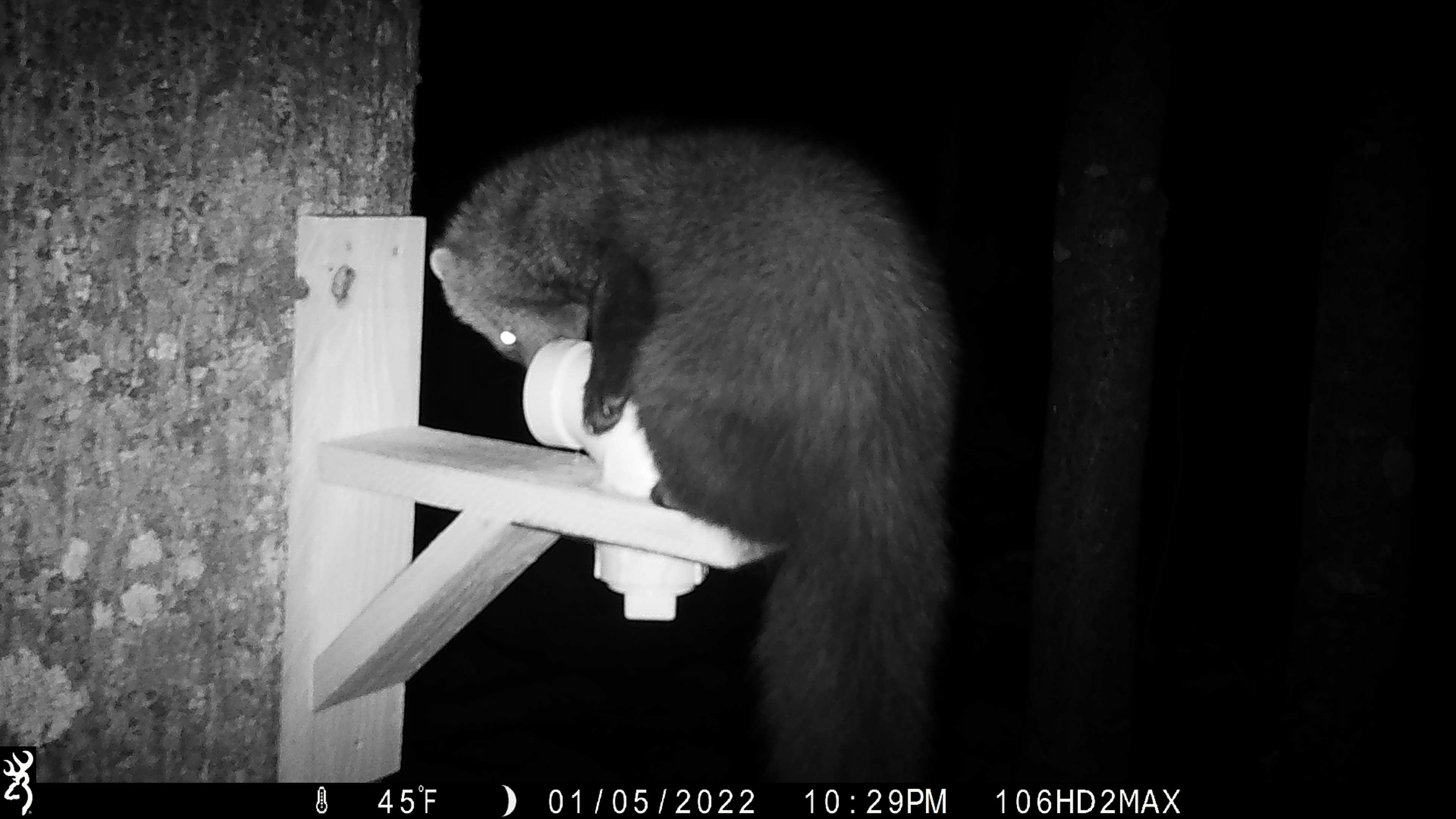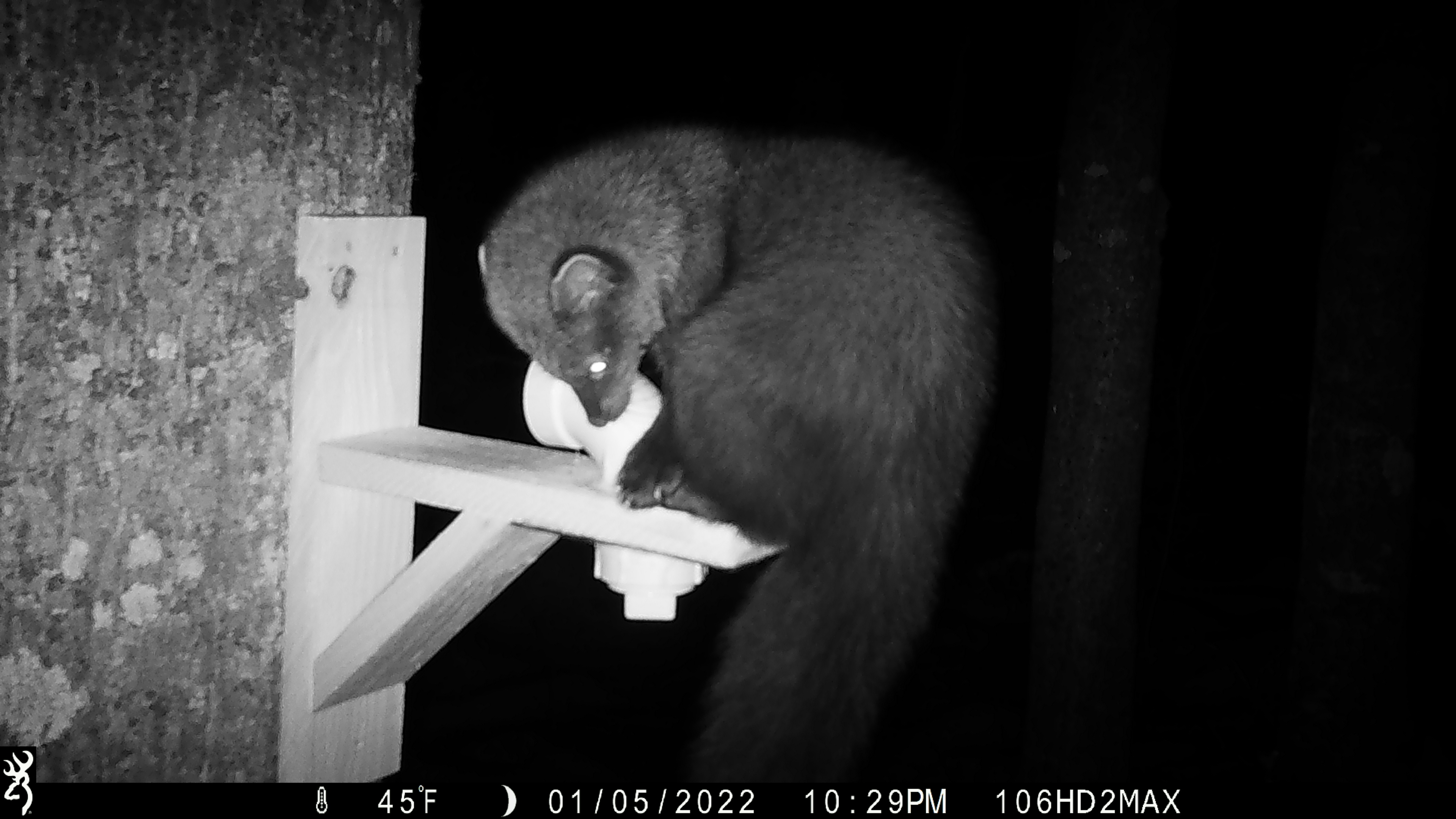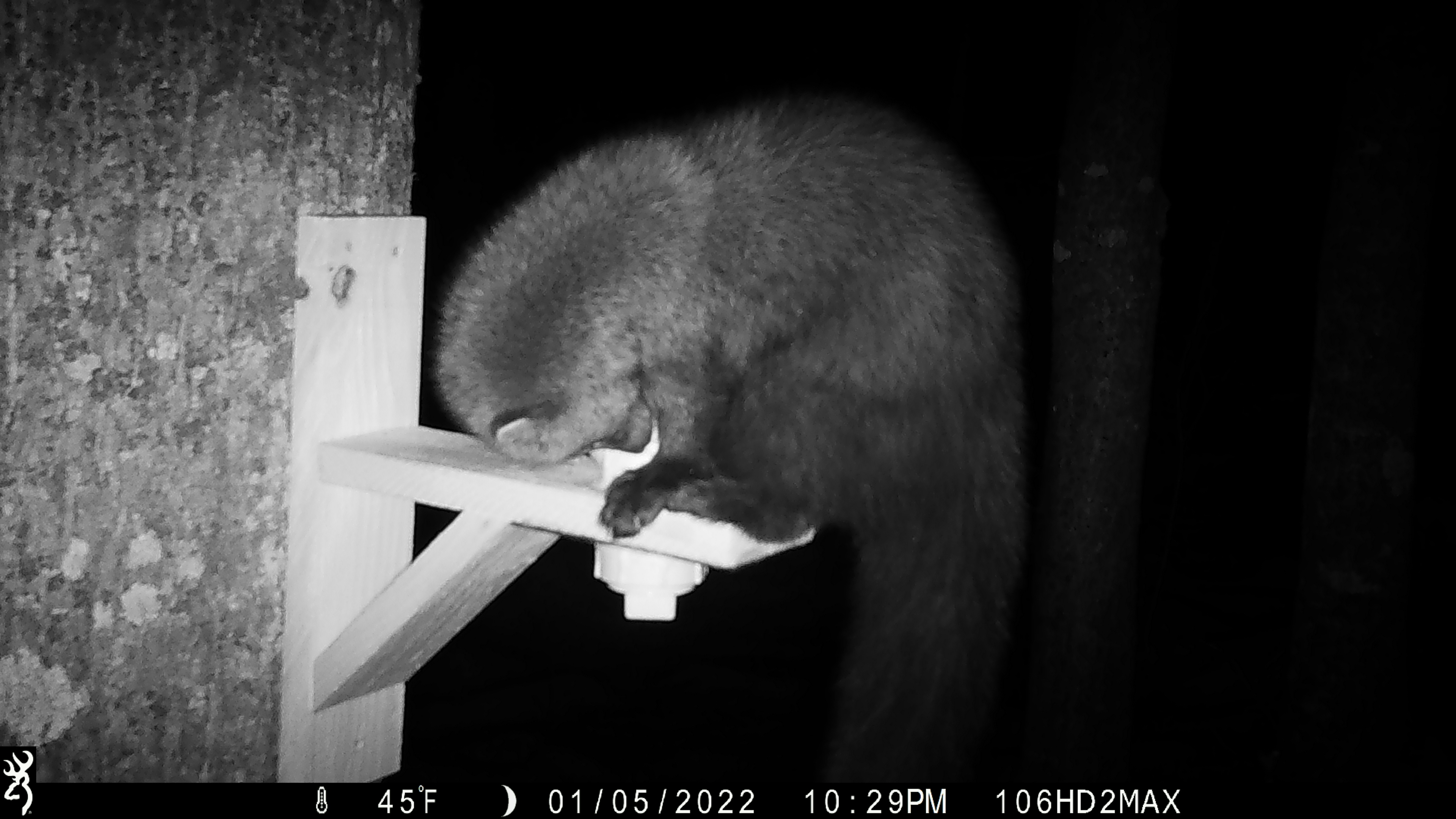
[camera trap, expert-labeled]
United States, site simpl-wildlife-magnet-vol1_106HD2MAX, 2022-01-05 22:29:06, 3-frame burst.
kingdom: Animalia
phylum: Chordata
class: Mammalia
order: Carnivora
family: Mustelidae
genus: Pekania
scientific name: Pekania pennanti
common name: fisher